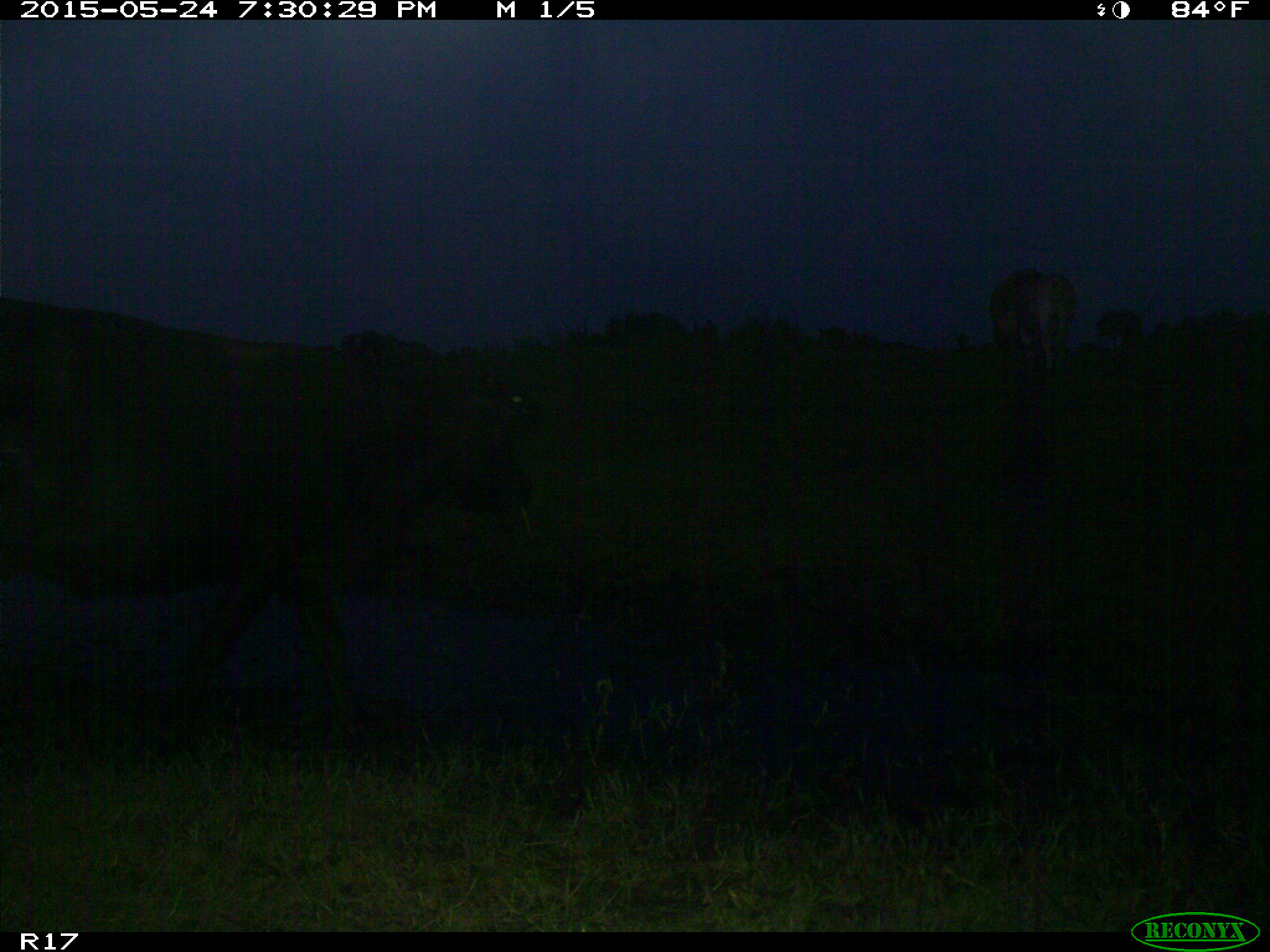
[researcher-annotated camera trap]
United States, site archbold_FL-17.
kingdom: Animalia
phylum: Chordata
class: Mammalia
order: Artiodactyla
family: Bovidae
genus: Bos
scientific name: Bos taurus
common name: domestic cow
Bos taurus (domestic cow).